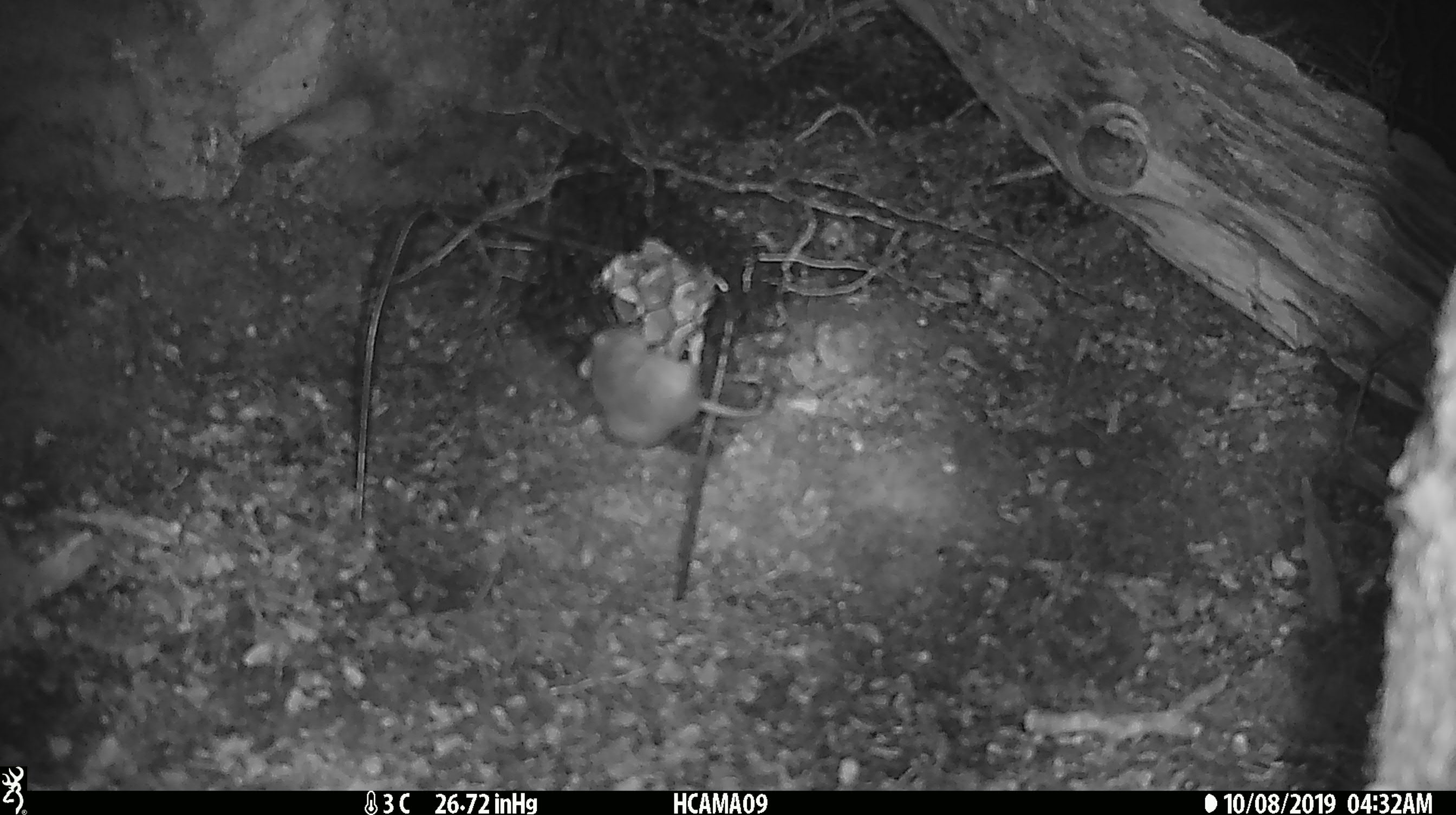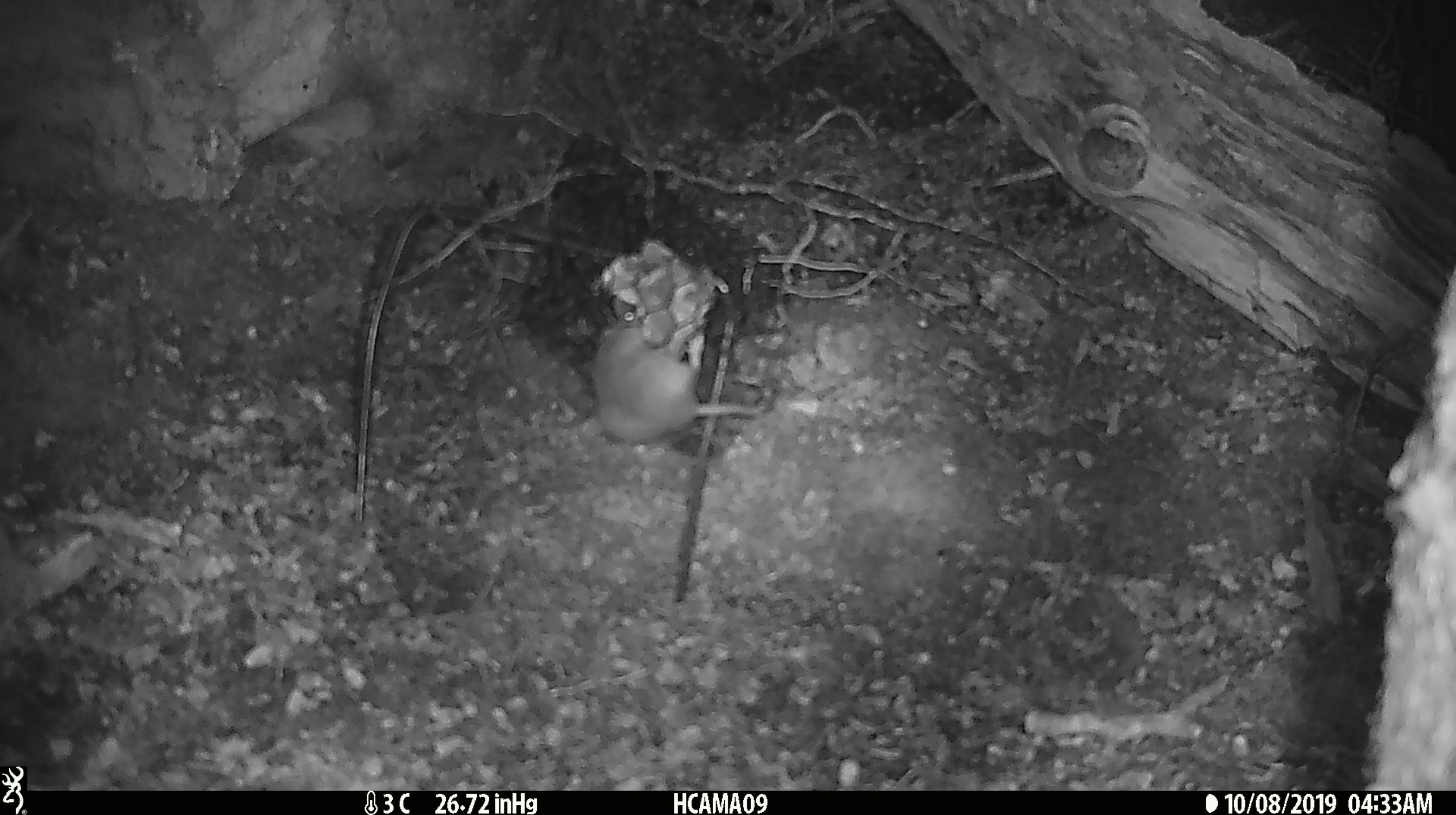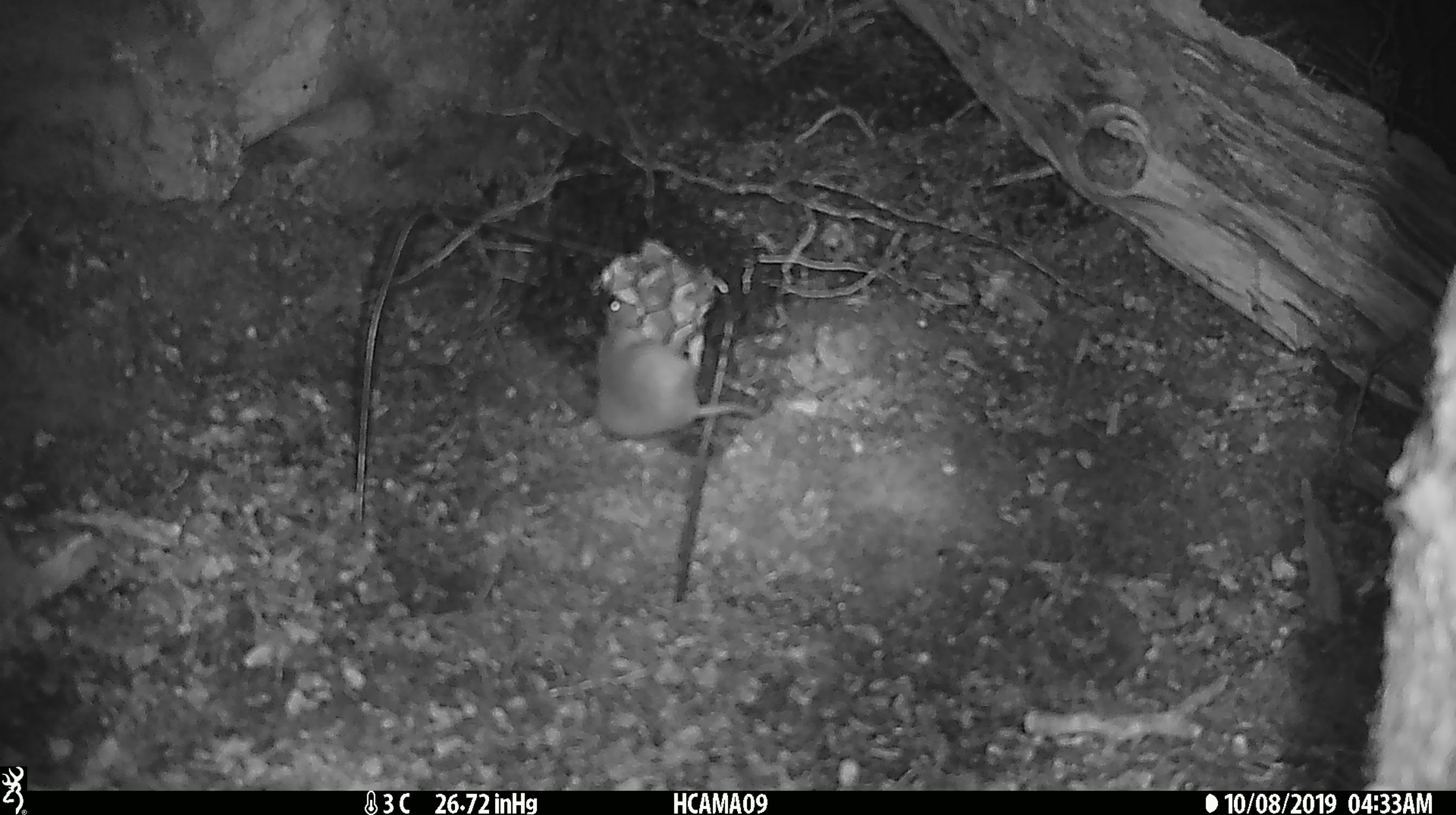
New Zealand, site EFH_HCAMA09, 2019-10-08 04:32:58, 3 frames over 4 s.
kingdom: Animalia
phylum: Chordata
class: Mammalia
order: Rodentia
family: Muridae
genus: Mus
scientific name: Mus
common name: mouse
Mouse (Mus).